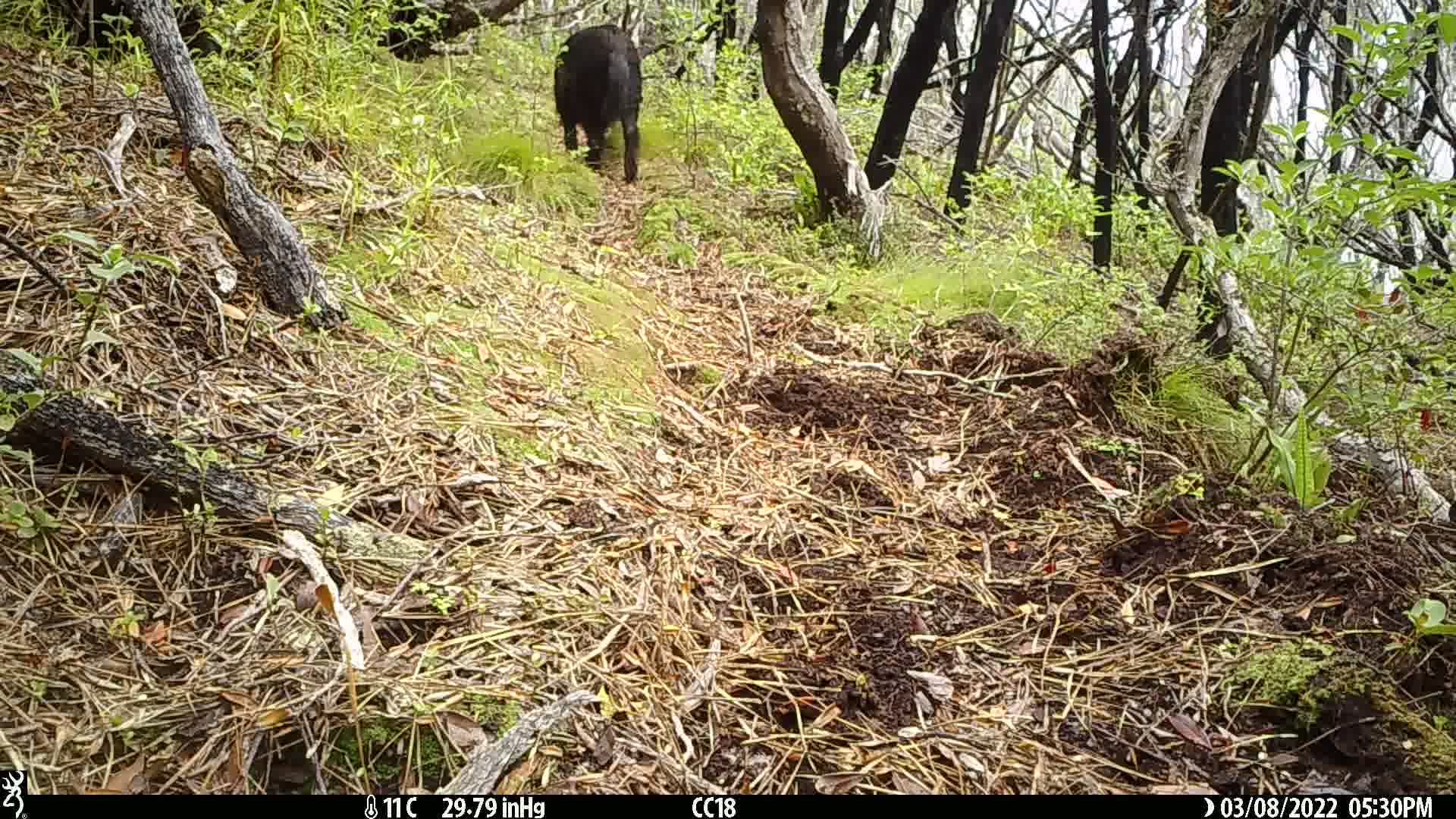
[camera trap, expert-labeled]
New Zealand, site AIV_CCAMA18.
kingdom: Animalia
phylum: Chordata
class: Mammalia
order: Artiodactyla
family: Suidae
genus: Sus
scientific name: Sus scrofa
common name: pig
Pig (Sus scrofa).